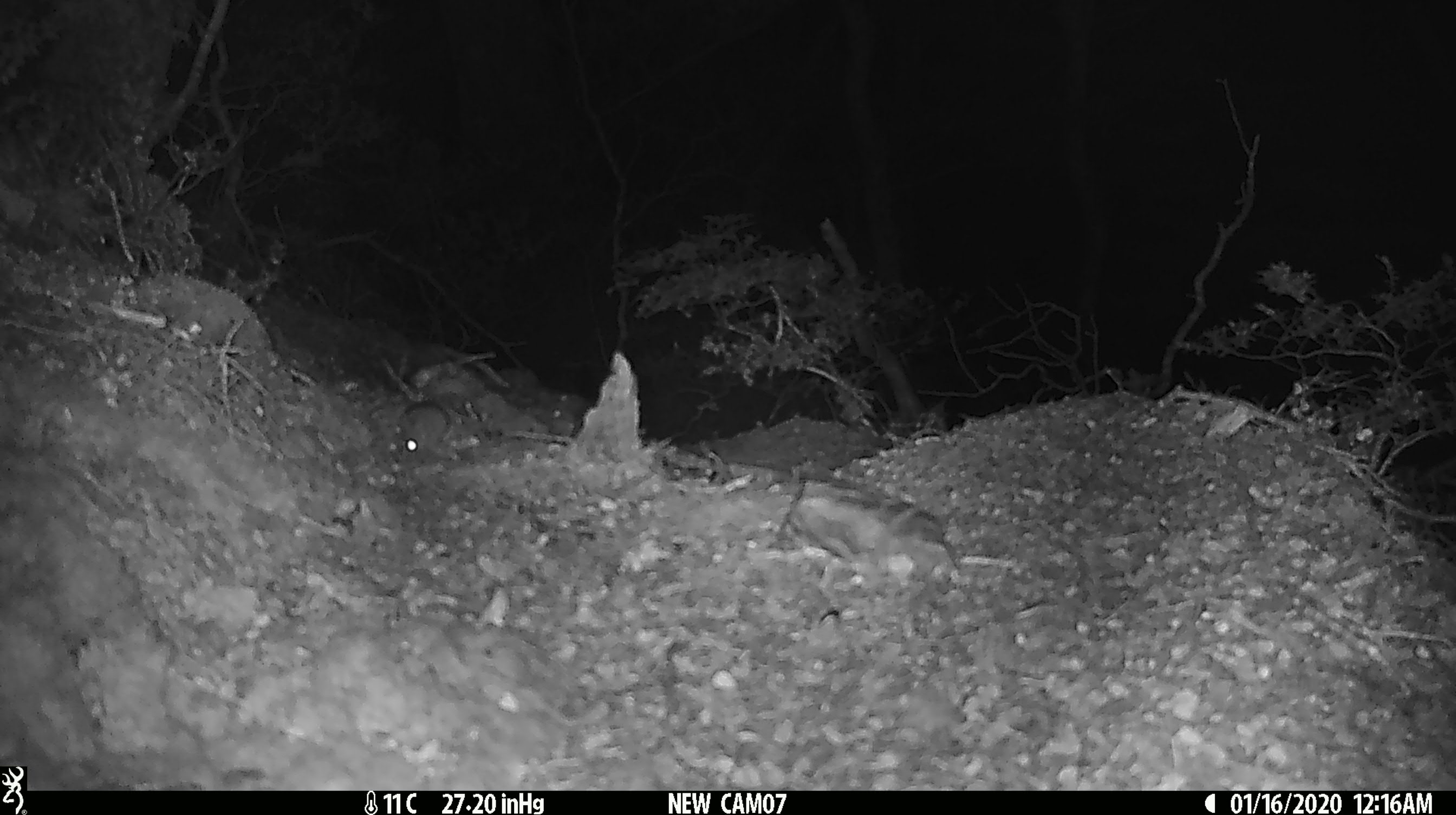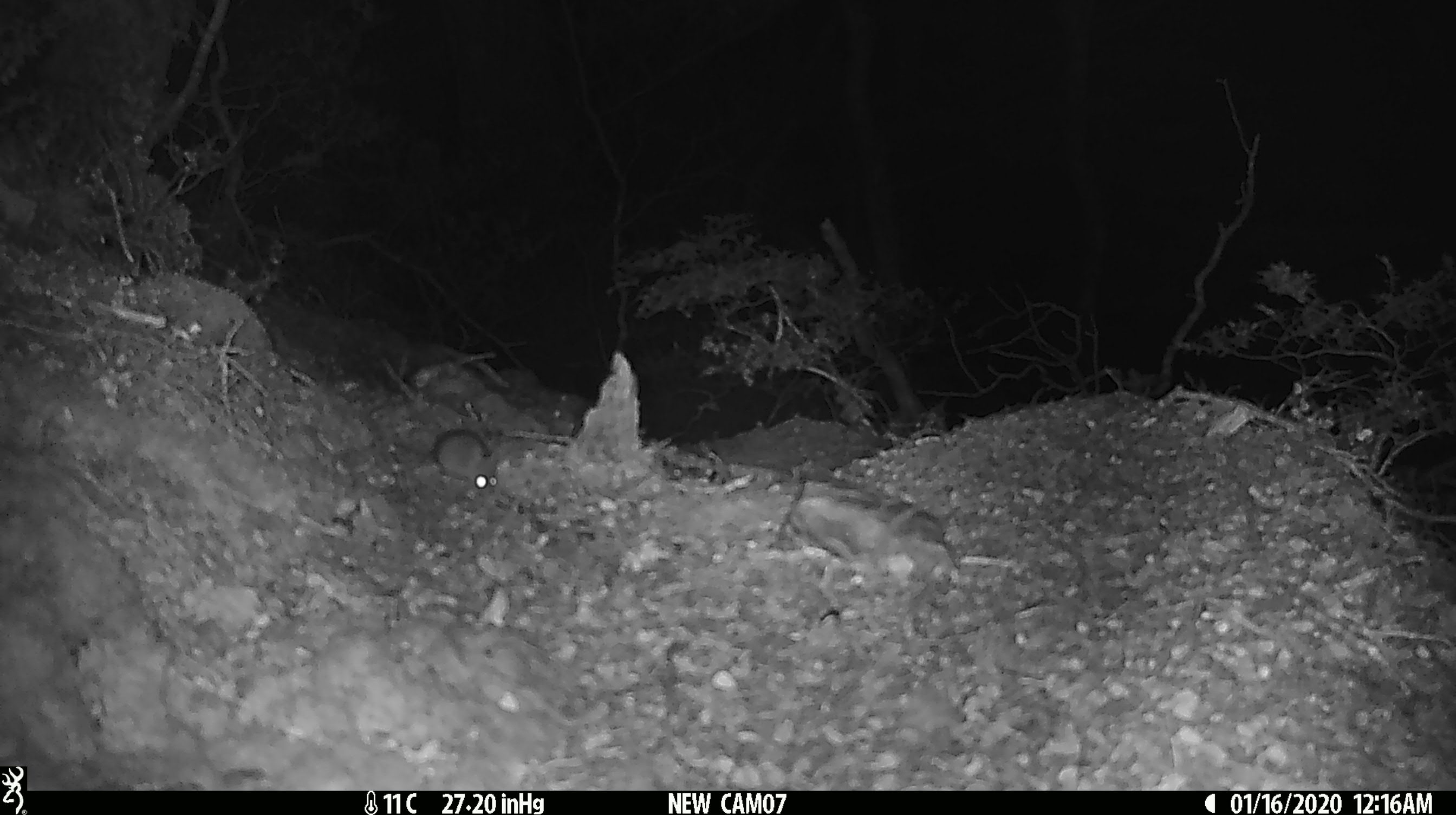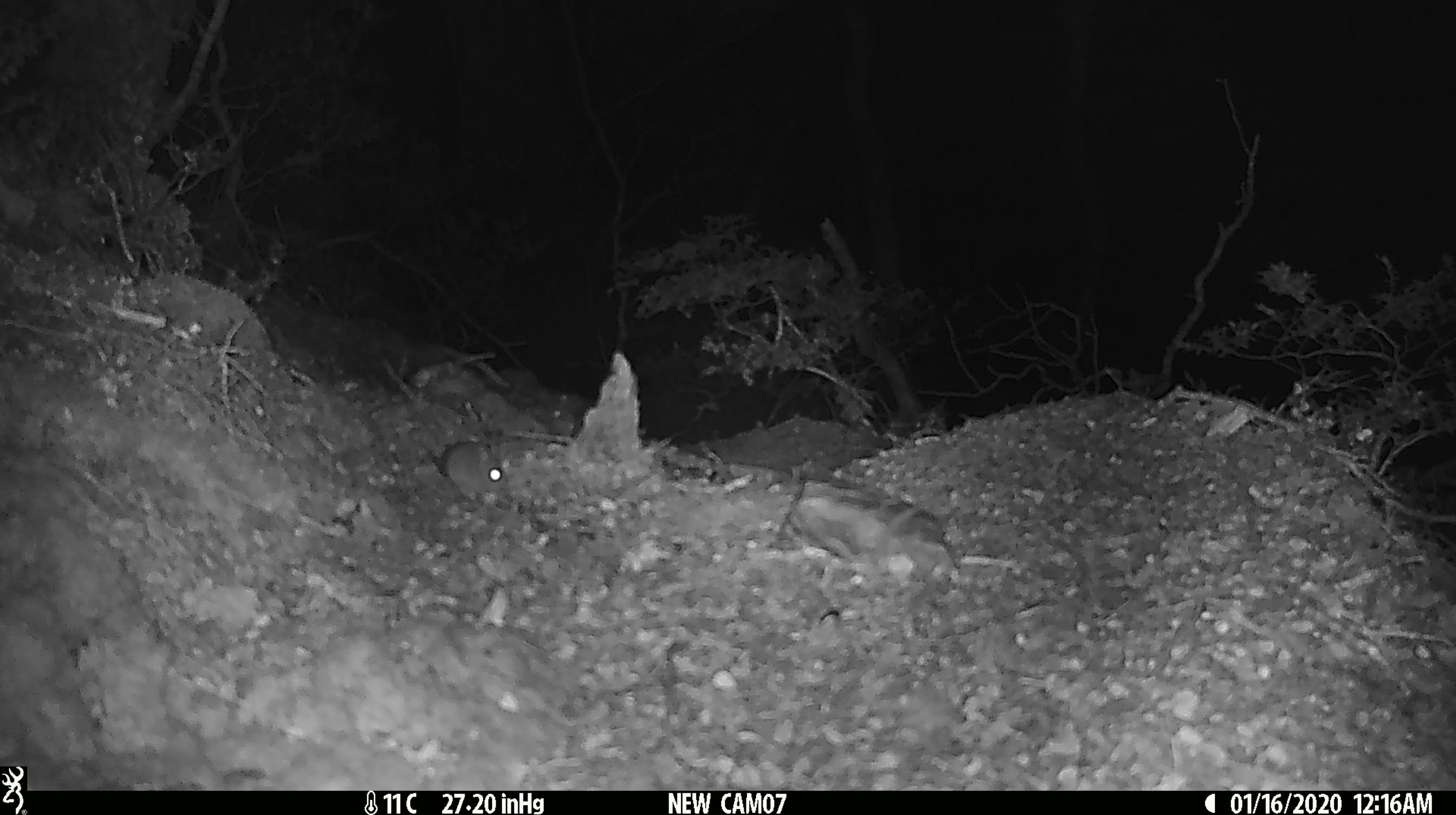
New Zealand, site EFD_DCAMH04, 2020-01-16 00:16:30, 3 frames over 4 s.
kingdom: Animalia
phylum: Chordata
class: Mammalia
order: Rodentia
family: Muridae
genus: Mus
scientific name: Mus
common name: mouse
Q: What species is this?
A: Mouse (Mus).